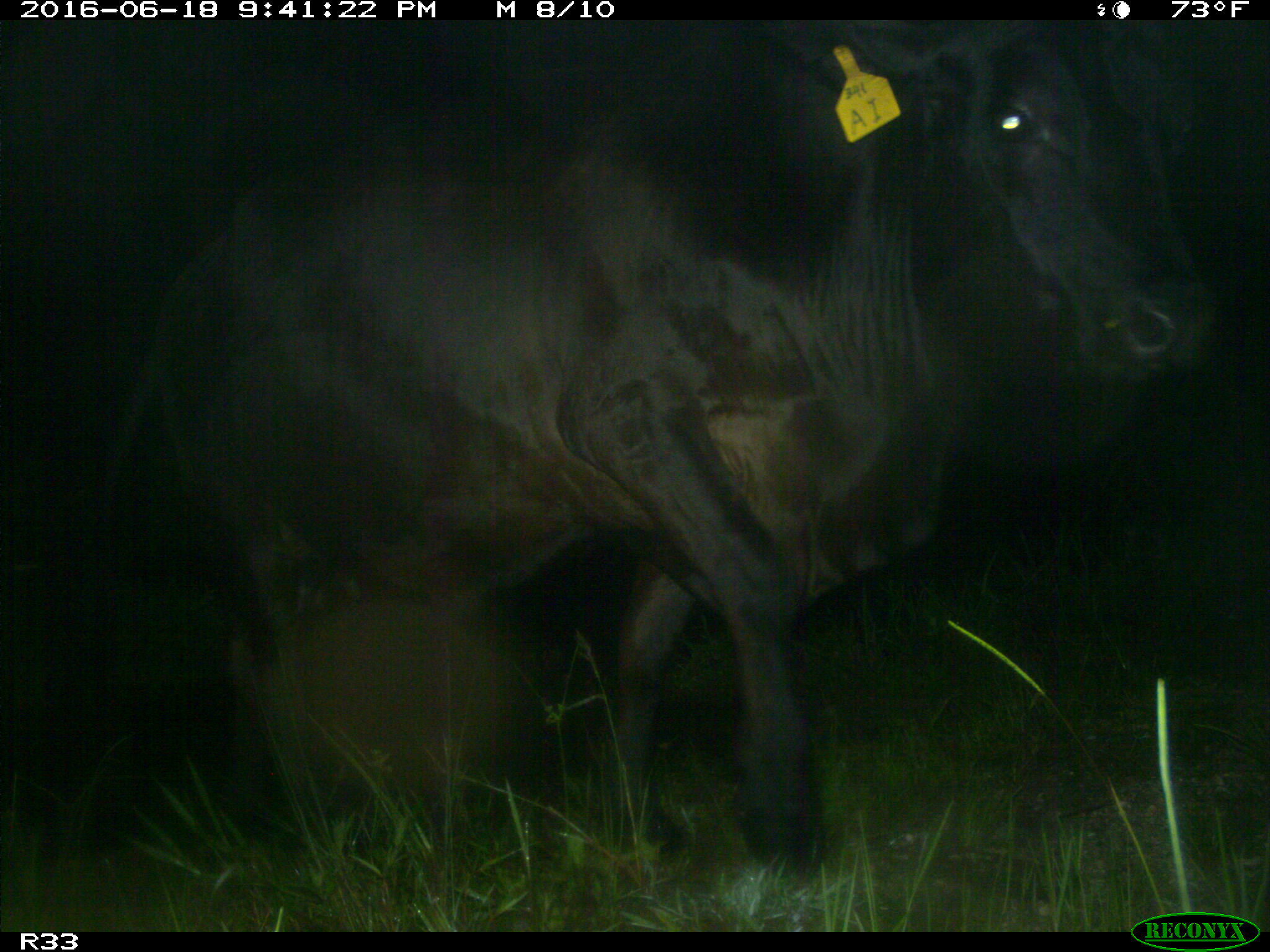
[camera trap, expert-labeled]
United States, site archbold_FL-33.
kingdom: Animalia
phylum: Chordata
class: Mammalia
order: Artiodactyla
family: Bovidae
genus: Bos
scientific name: Bos taurus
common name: domestic cow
Bos taurus (domestic cow).